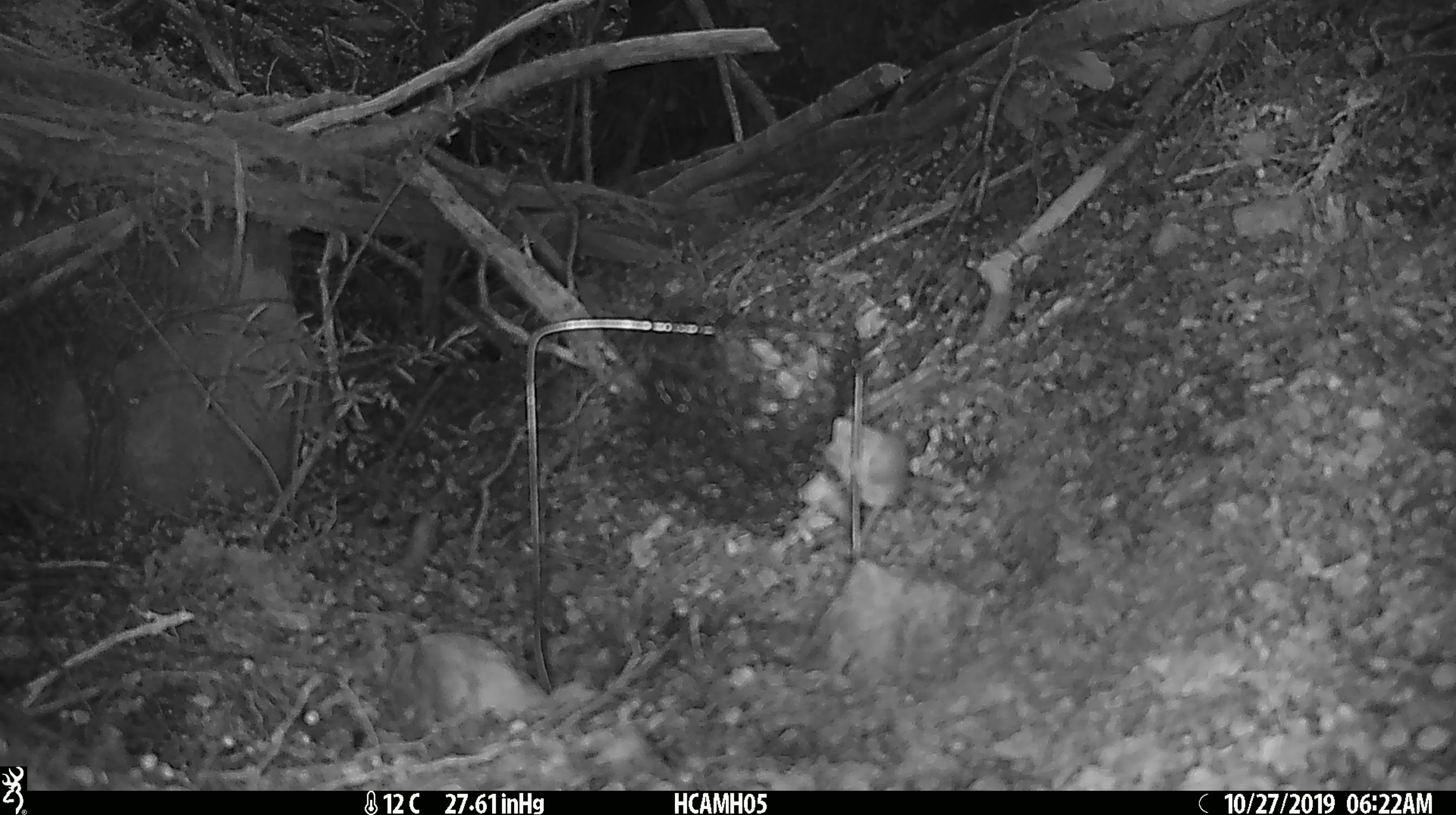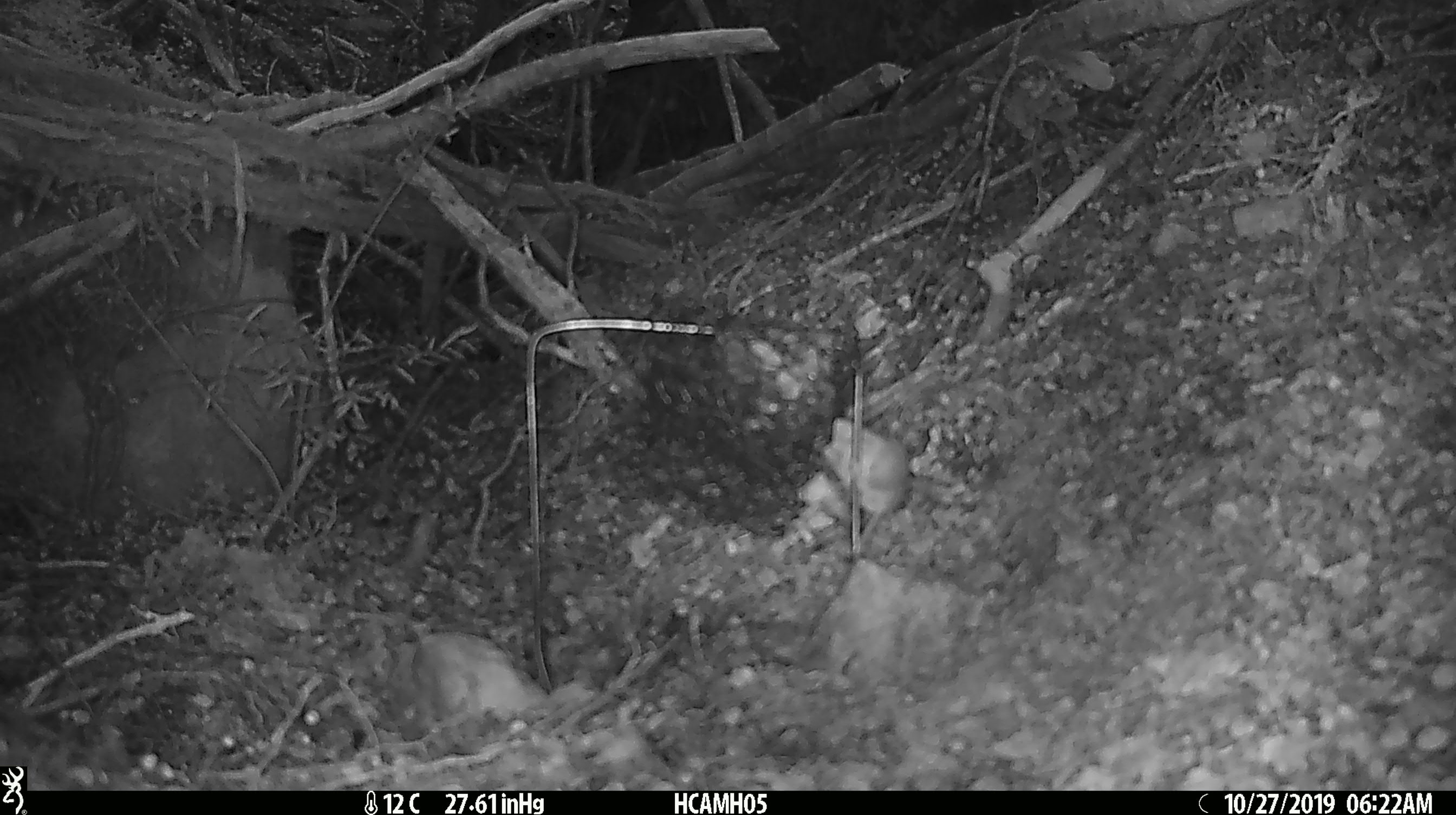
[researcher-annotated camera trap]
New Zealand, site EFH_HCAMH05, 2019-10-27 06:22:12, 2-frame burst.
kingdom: Animalia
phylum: Chordata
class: Mammalia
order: Rodentia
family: Muridae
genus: Mus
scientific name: Mus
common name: mouse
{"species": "mouse (Mus)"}